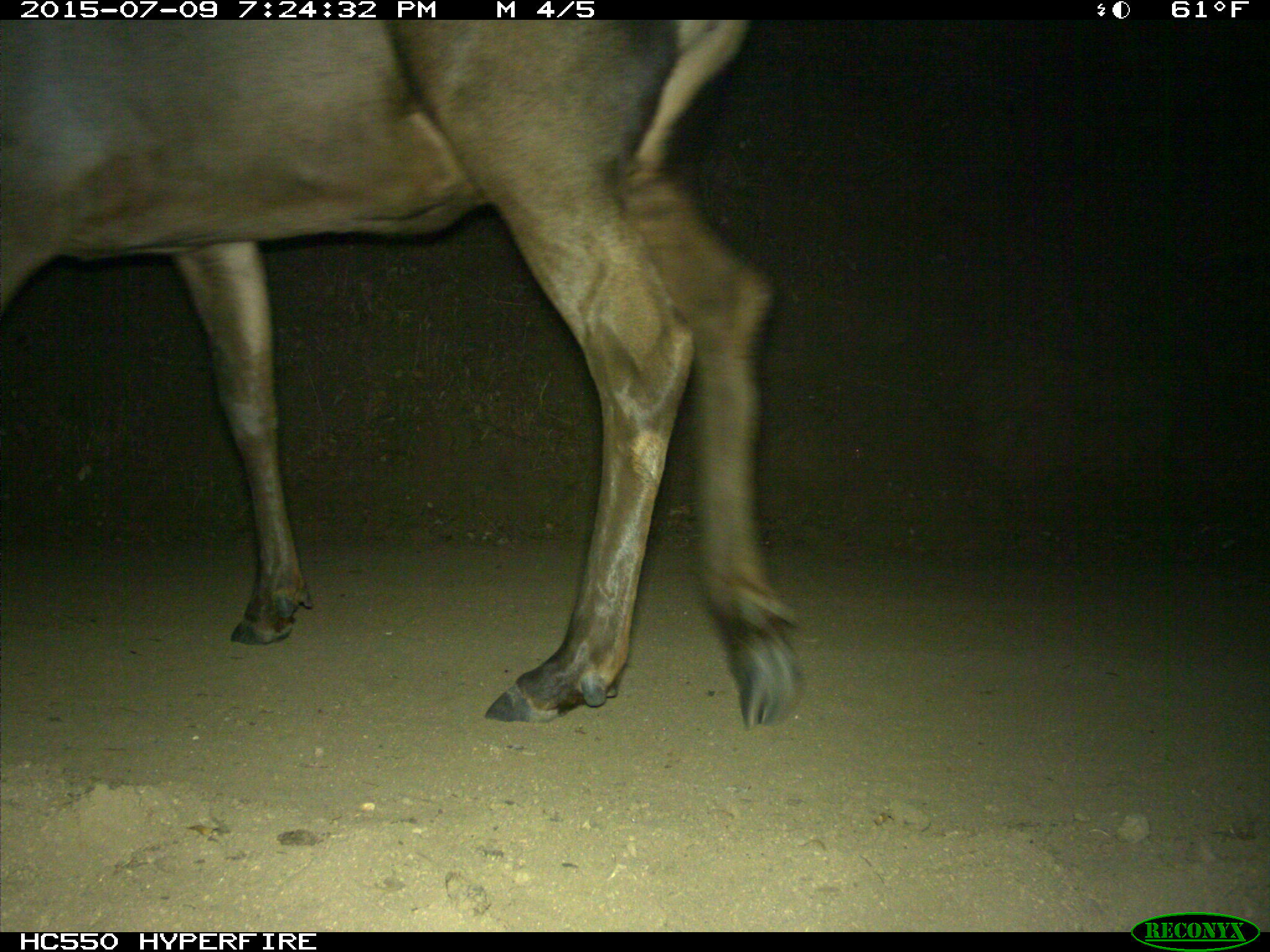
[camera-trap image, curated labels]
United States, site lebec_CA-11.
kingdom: Animalia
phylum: Chordata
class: Mammalia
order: Artiodactyla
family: Cervidae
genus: Cervus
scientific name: Cervus canadensis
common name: elk